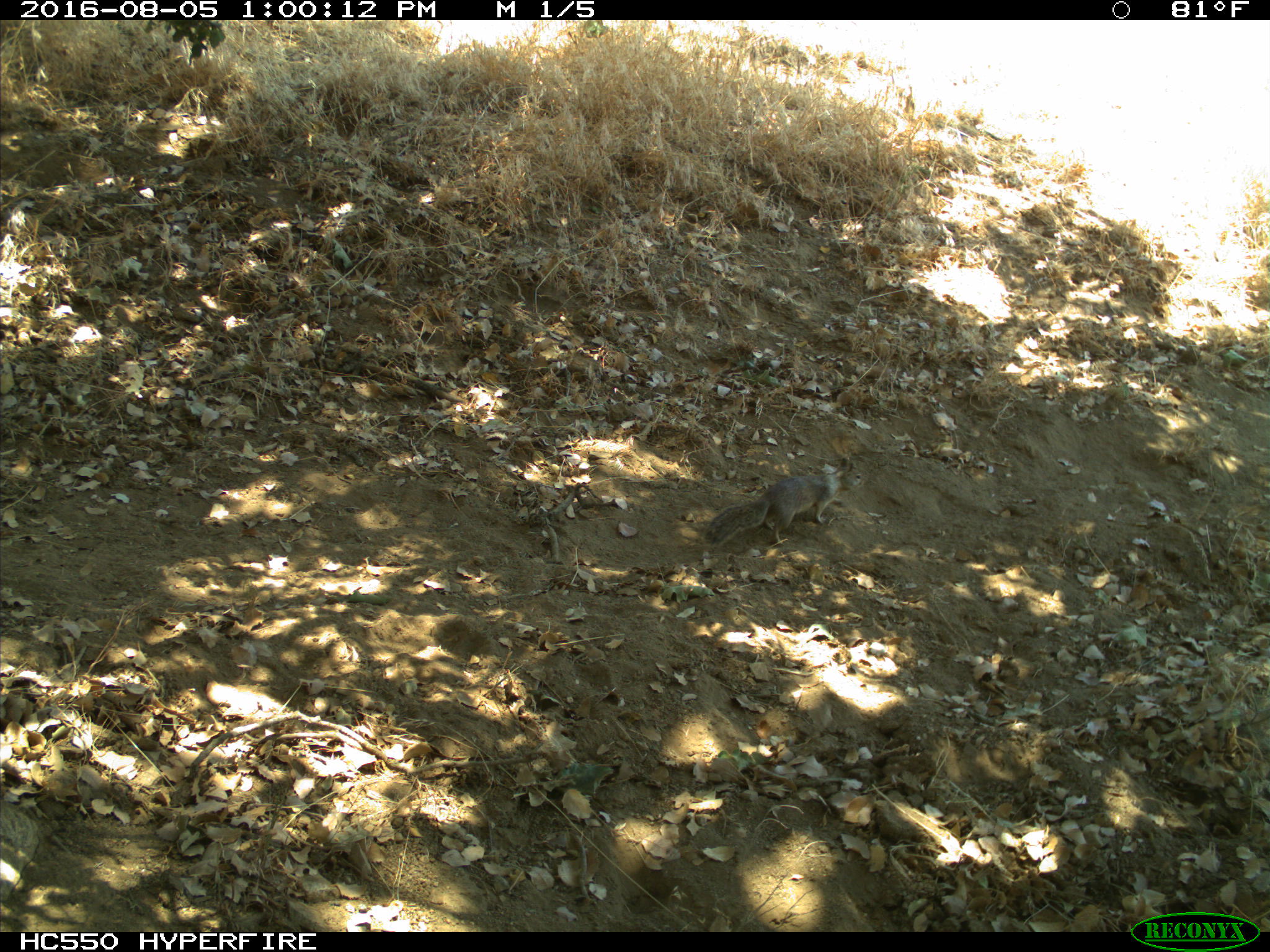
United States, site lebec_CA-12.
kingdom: Animalia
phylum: Chordata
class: Mammalia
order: Rodentia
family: Sciuridae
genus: Otospermophilus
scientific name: Otospermophilus beecheyi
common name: california ground squirrel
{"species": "Otospermophilus beecheyi (california ground squirrel)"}